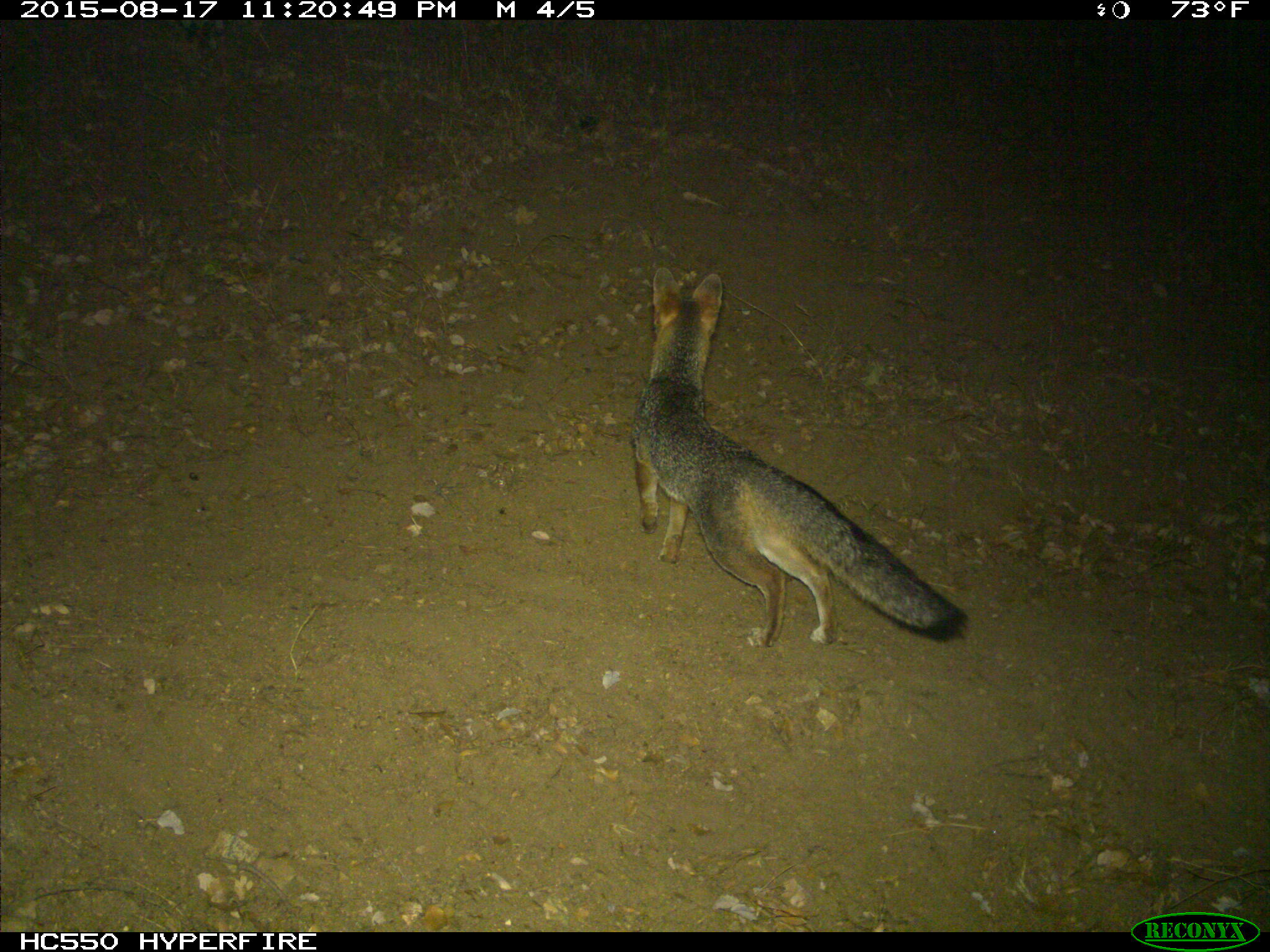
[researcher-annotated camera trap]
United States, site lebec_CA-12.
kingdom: Animalia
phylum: Chordata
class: Mammalia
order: Carnivora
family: Canidae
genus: Urocyon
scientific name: Urocyon cinereoargenteus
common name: gray fox